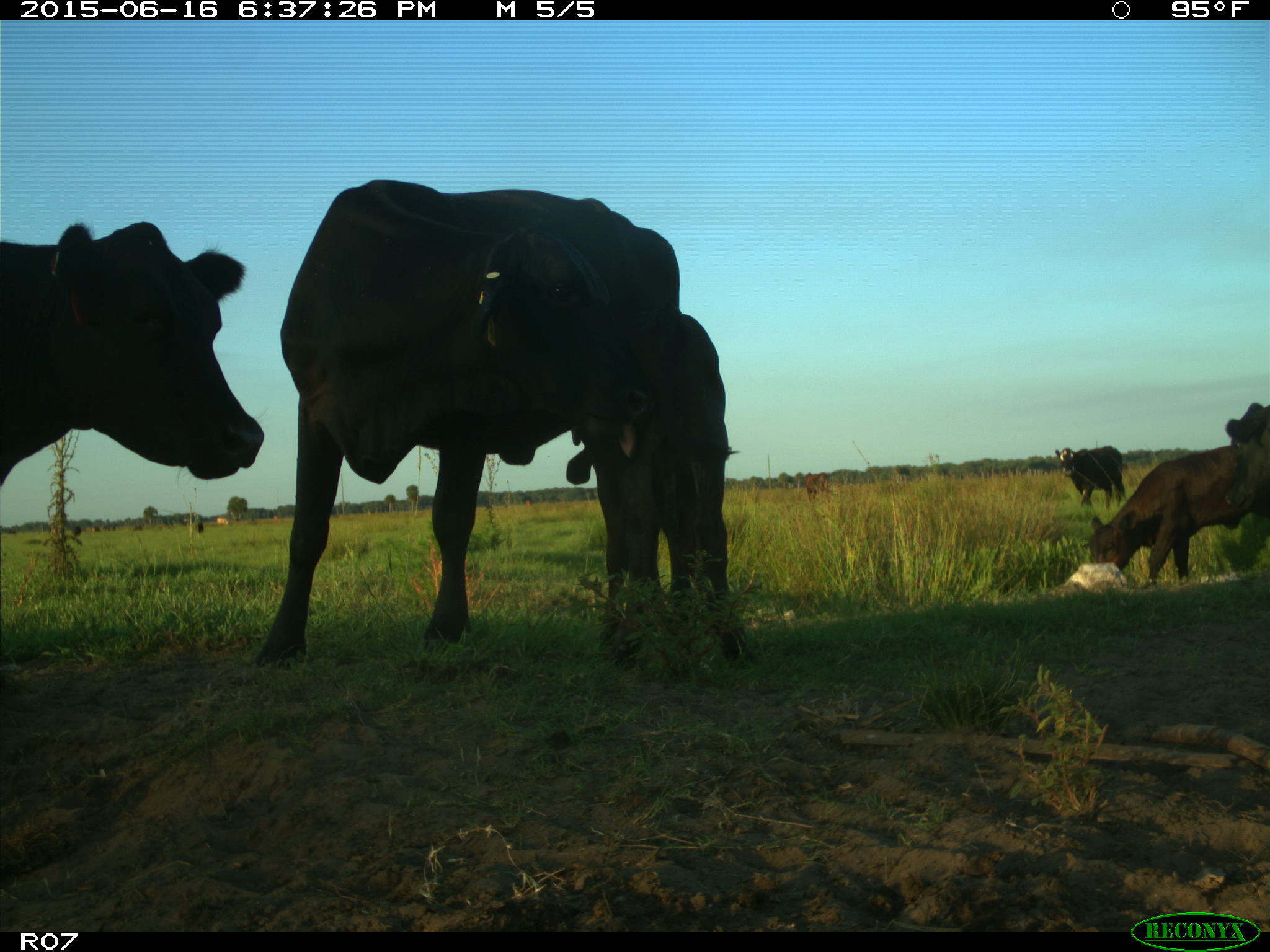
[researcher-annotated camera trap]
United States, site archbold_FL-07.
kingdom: Animalia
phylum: Chordata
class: Mammalia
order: Artiodactyla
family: Bovidae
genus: Bos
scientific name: Bos taurus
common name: domestic cow